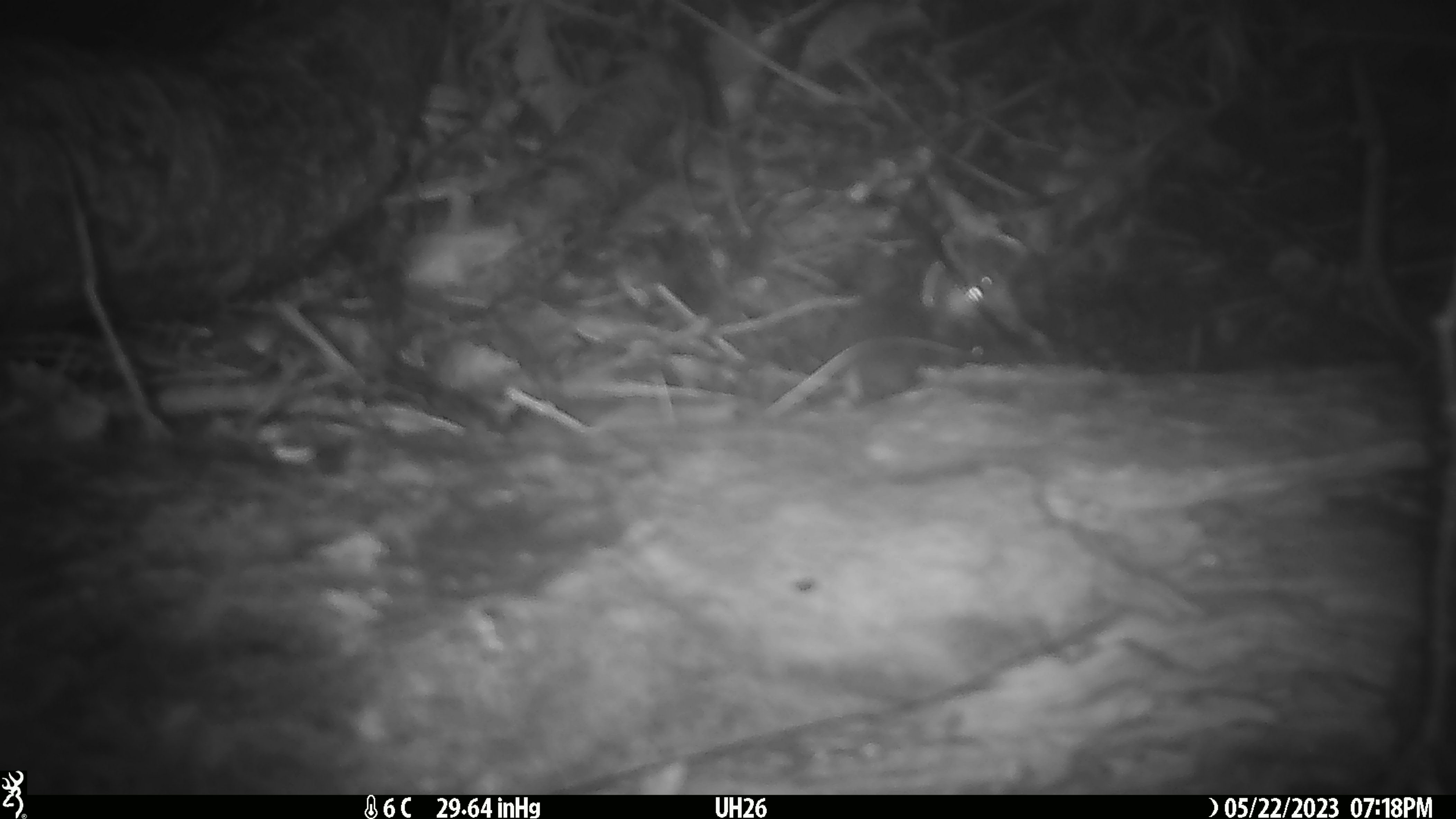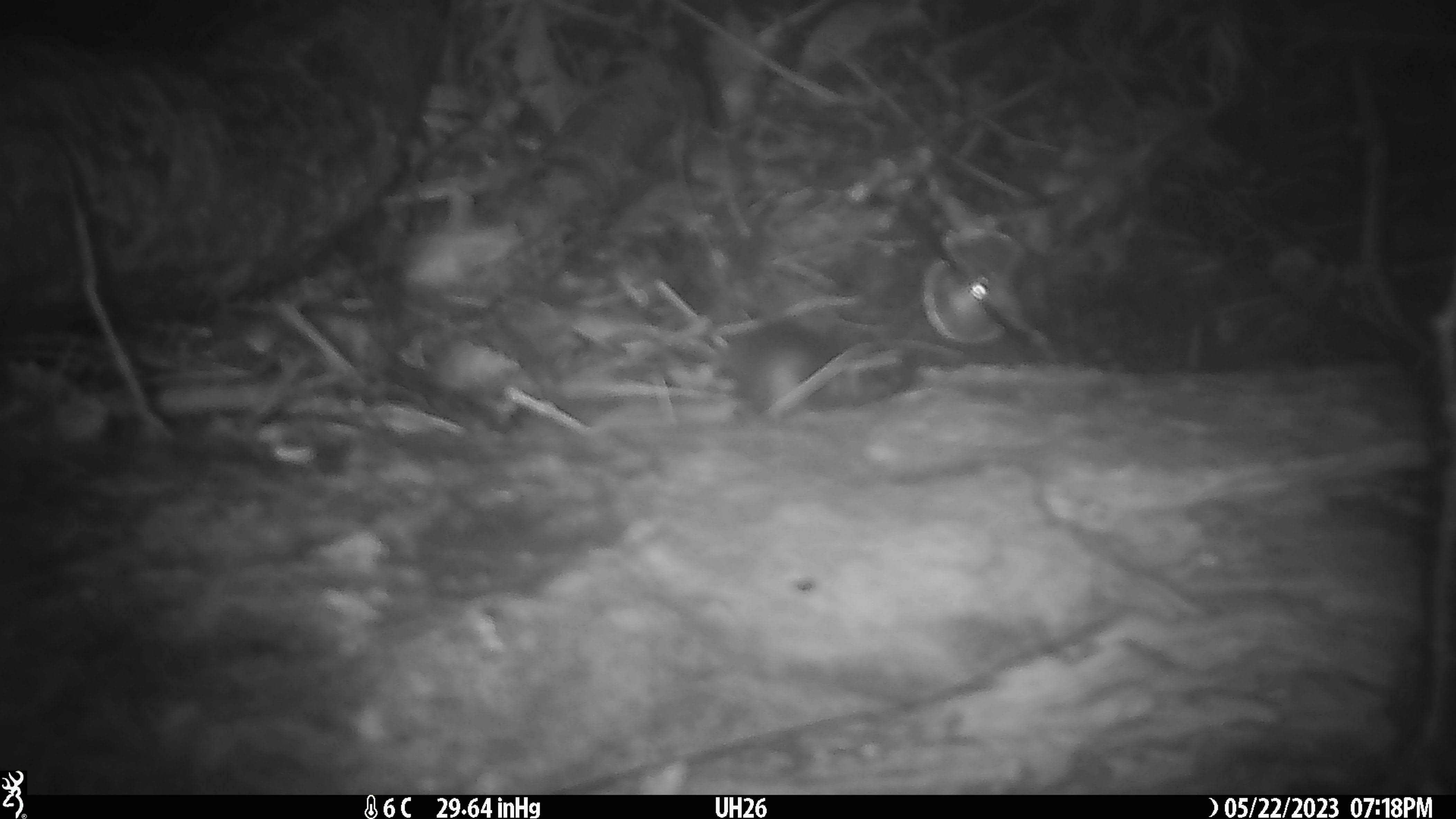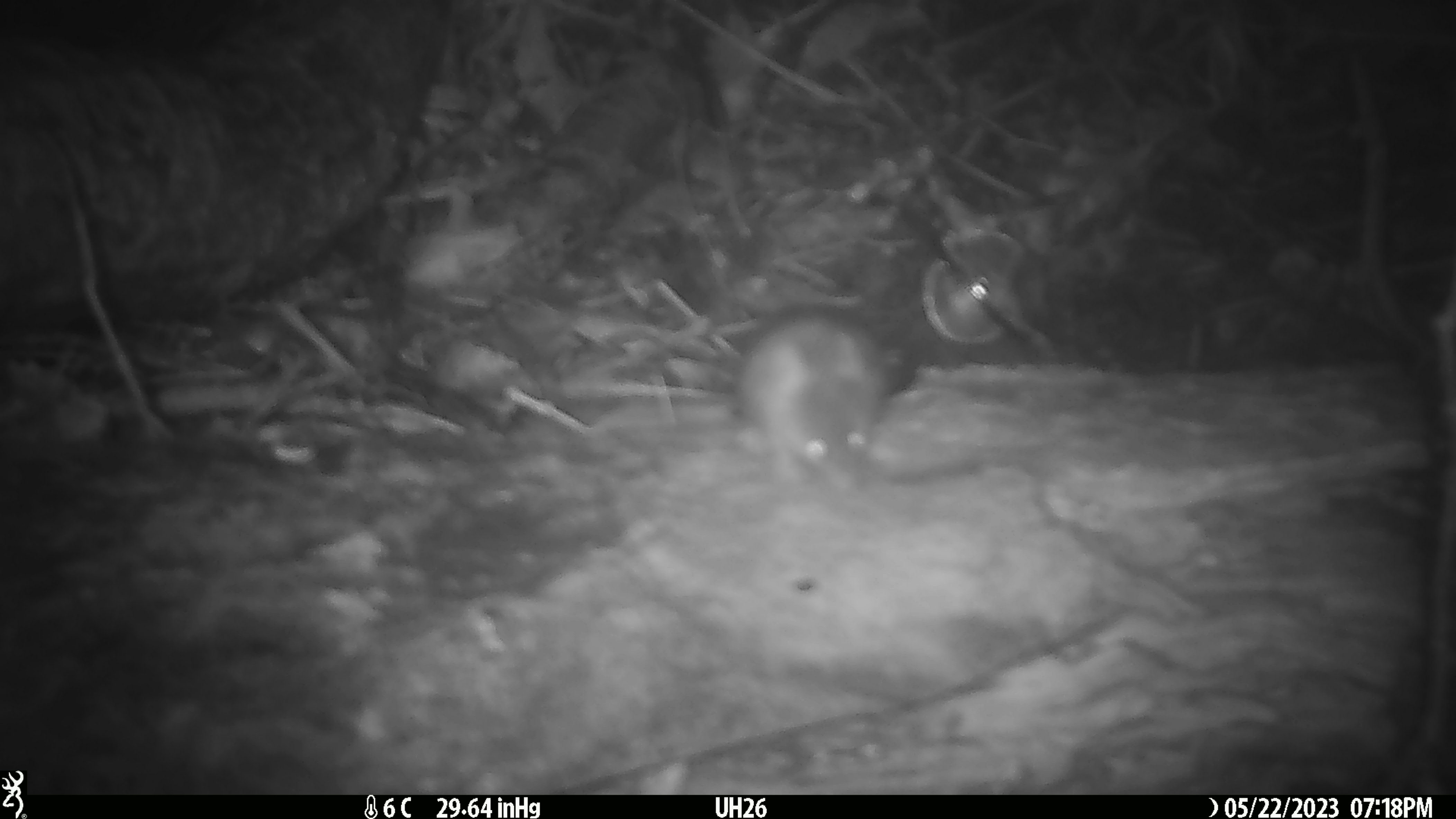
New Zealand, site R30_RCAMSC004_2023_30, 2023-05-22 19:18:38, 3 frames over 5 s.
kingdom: Animalia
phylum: Chordata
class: Mammalia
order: Rodentia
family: Muridae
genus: Mus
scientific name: Mus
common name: mouse